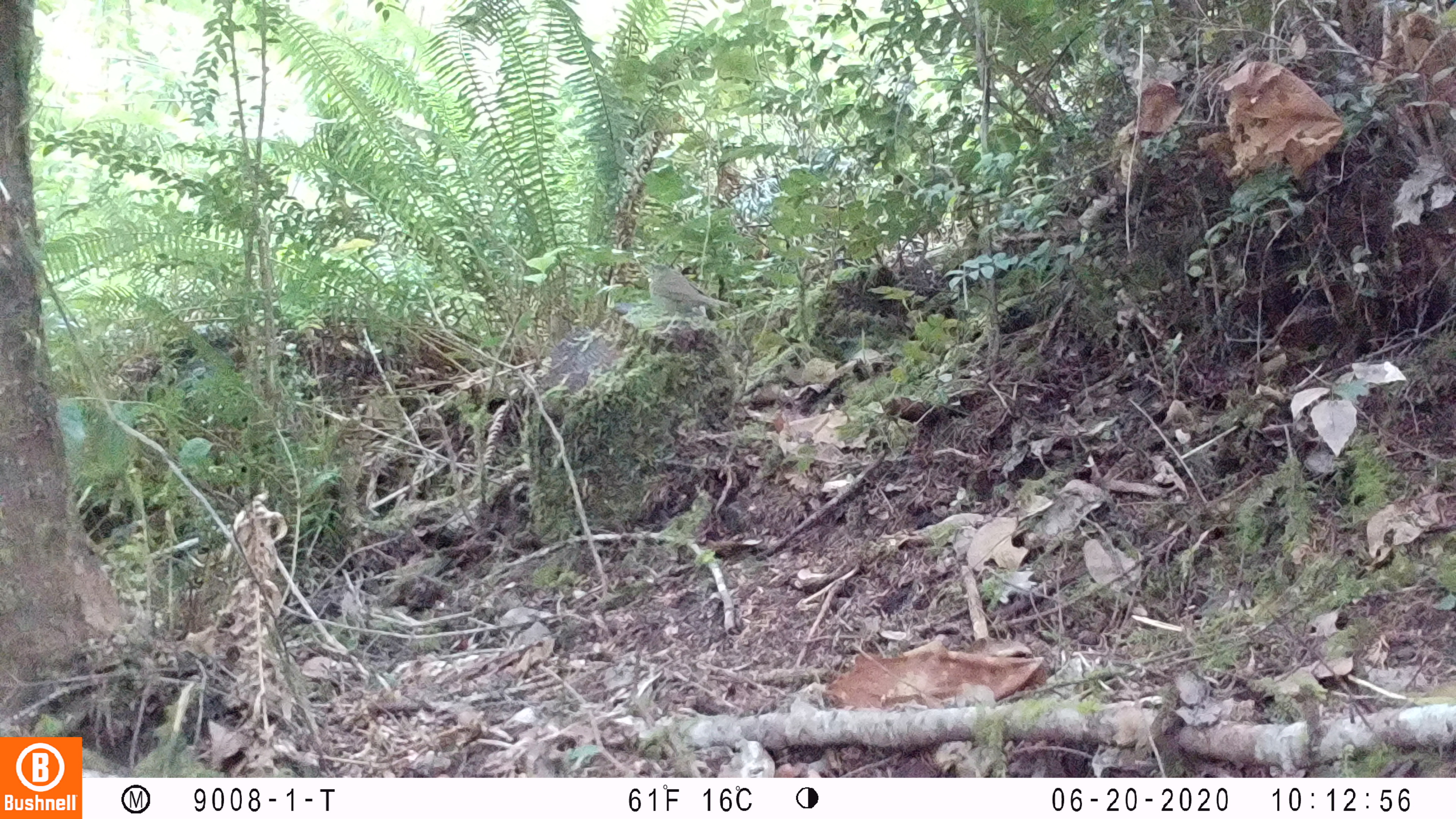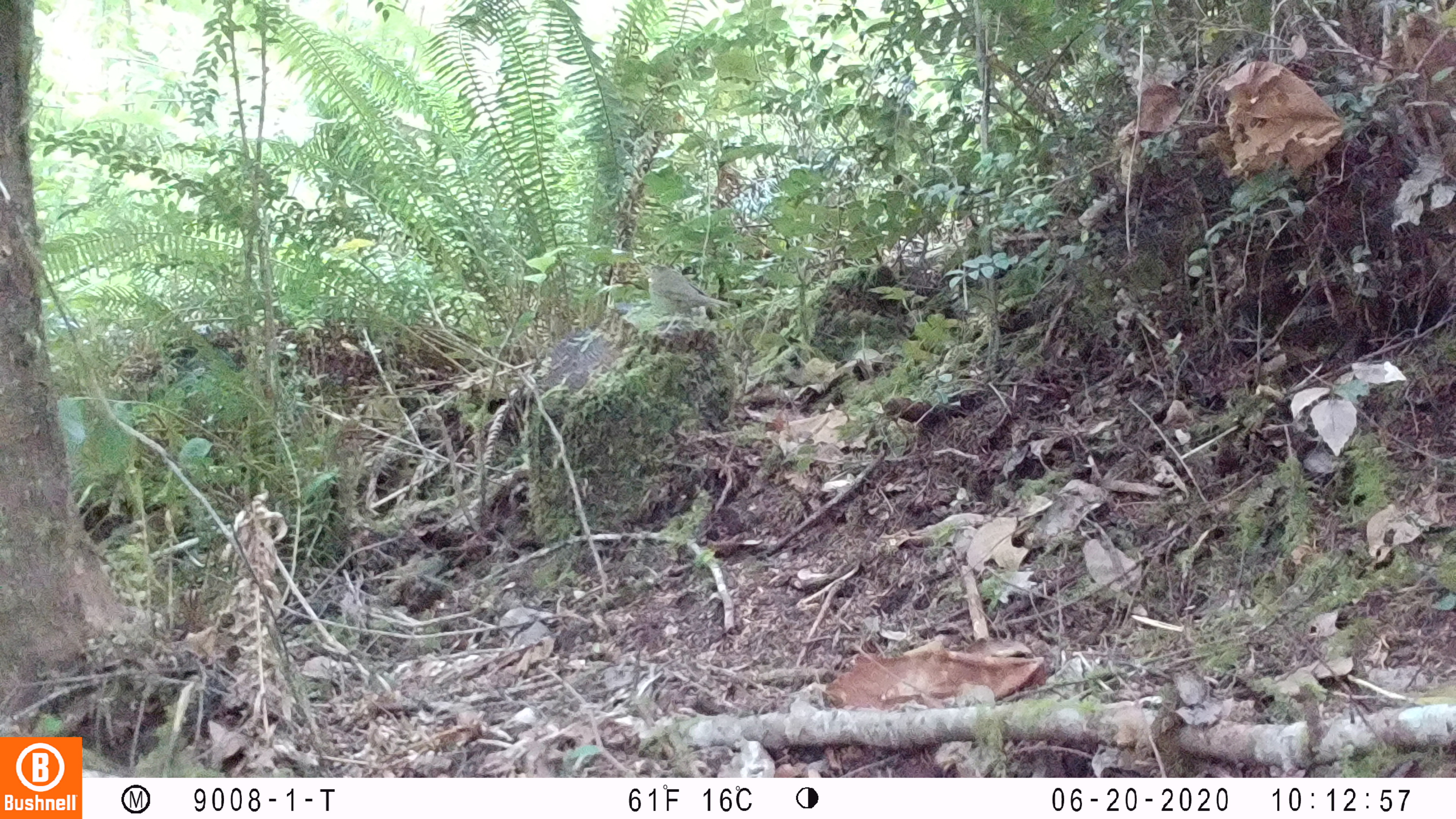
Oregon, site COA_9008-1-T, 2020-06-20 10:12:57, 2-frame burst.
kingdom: Animalia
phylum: Chordata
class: Aves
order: Passeriformes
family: Turdidae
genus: Catharus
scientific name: Catharus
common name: brown thrushes and nightingale-thrushes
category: catharus species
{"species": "catharus species (brown thrushes and nightingale-thrushes) (Catharus)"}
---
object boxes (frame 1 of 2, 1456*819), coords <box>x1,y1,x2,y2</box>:
catharus species: <box>634,251,745,348</box>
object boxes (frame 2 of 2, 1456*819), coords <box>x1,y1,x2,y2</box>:
catharus species: <box>637,258,744,344</box>